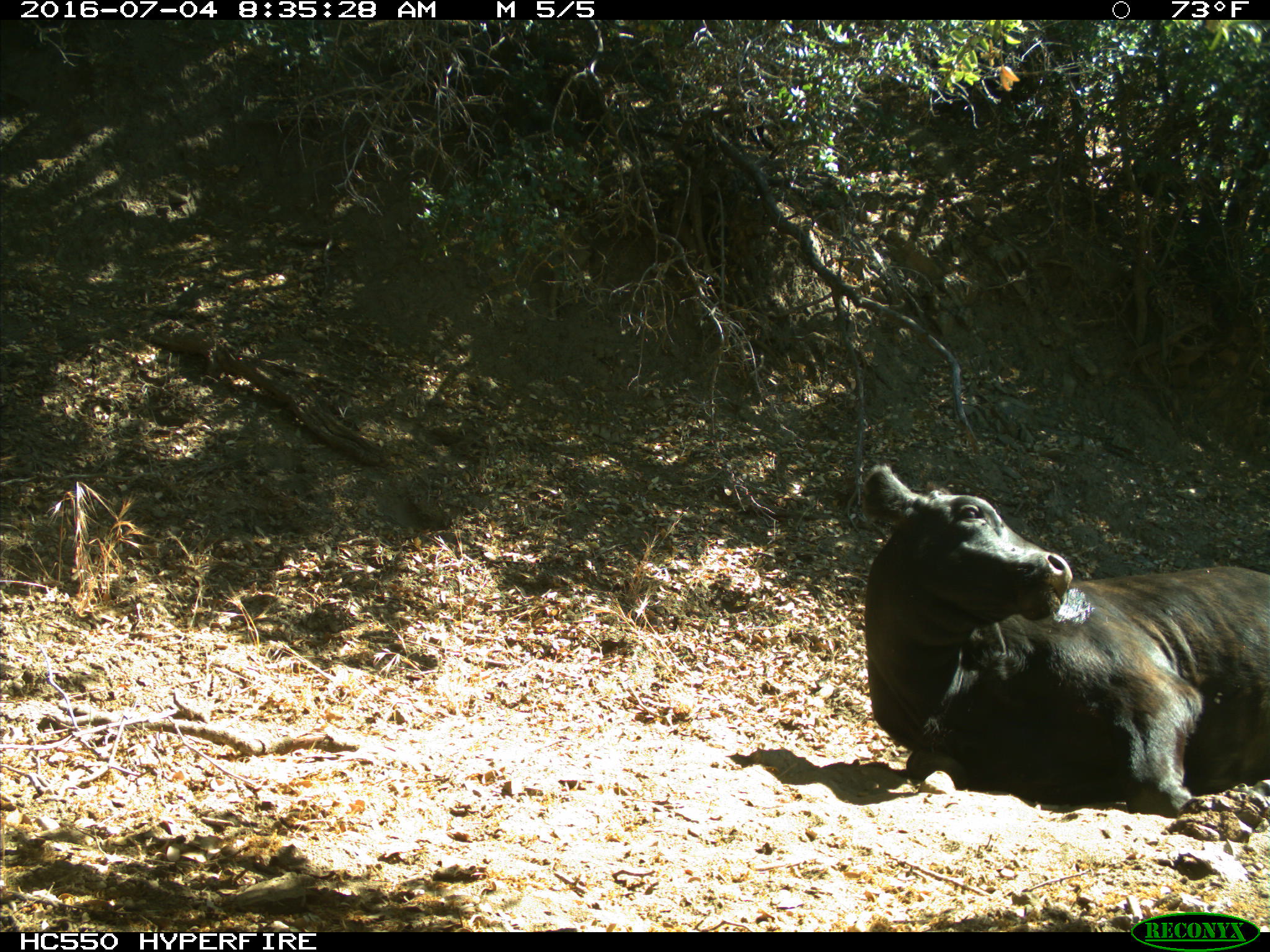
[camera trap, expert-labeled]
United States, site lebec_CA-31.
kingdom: Animalia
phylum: Chordata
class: Mammalia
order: Artiodactyla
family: Bovidae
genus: Bos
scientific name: Bos taurus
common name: domestic cow